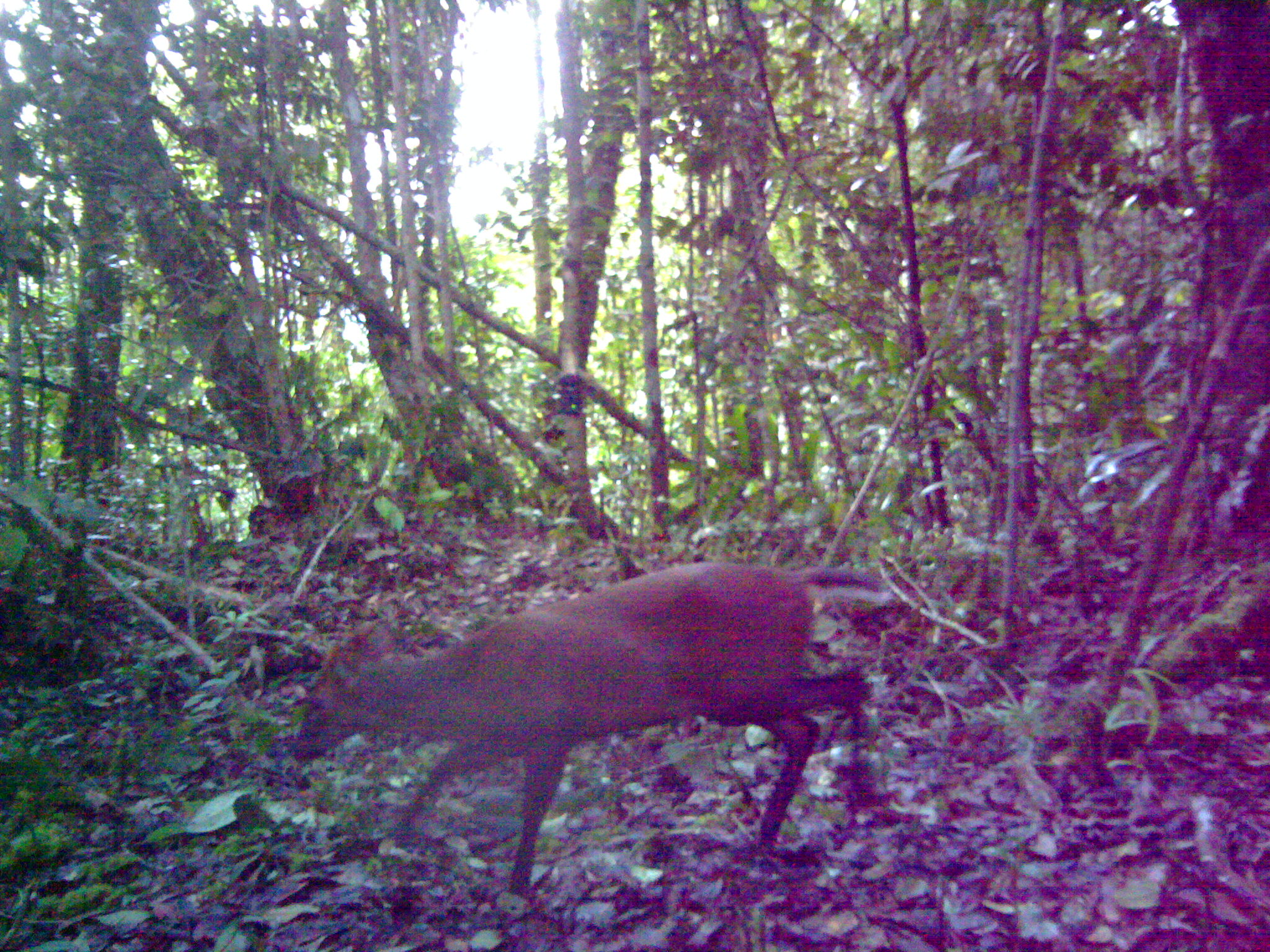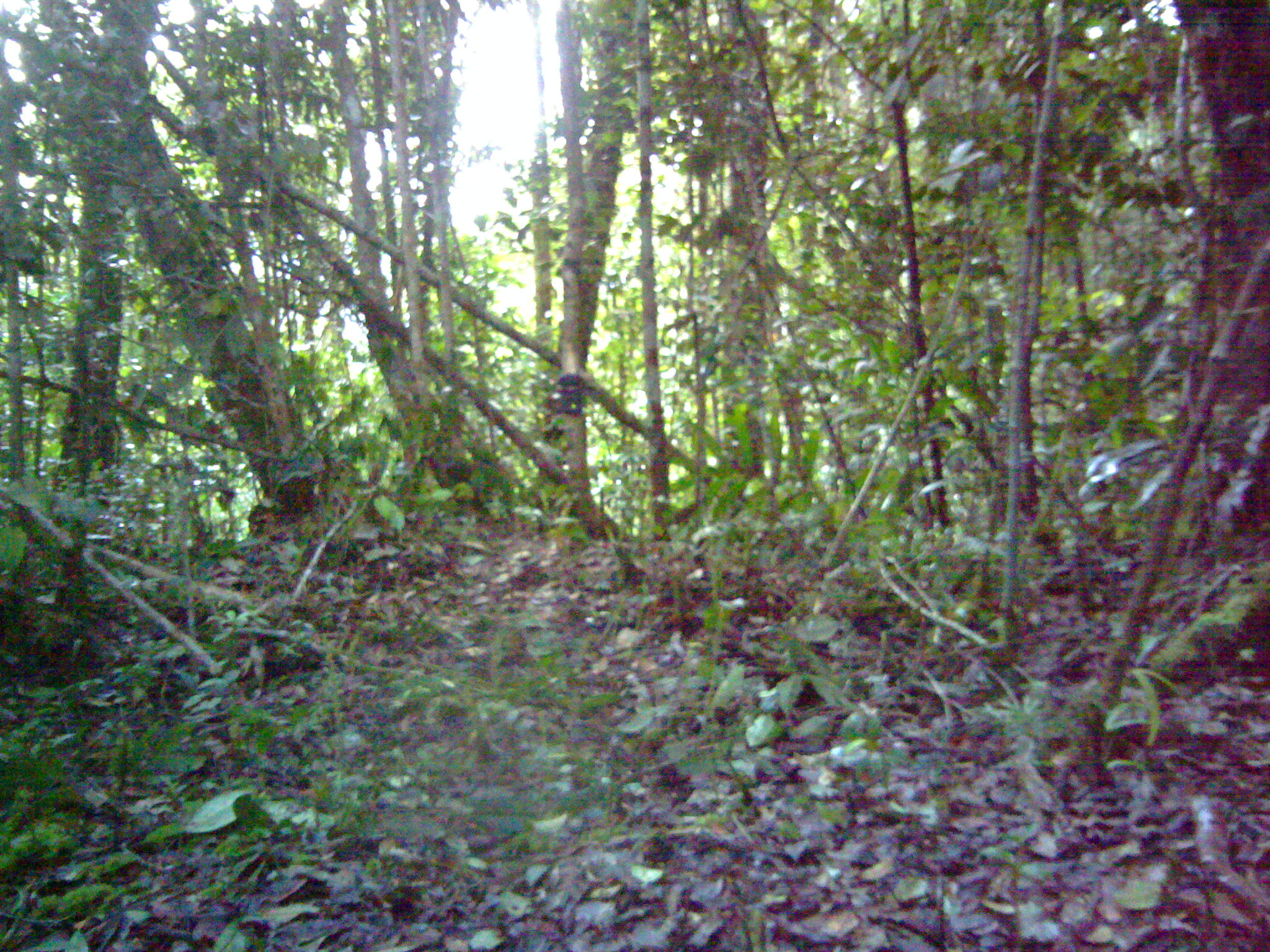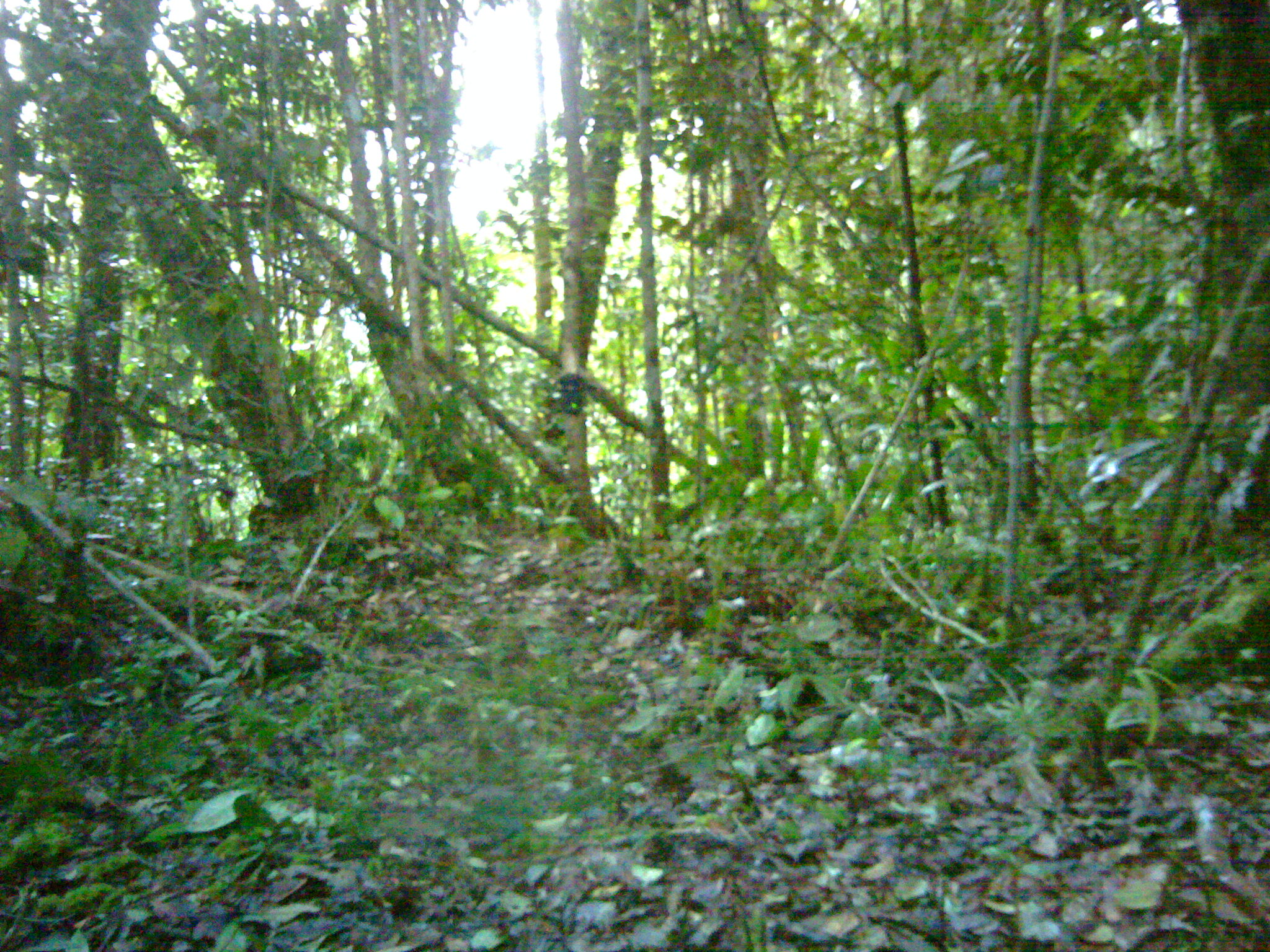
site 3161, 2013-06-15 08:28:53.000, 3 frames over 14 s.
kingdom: Animalia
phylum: Chordata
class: Mammalia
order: Artiodactyla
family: Cervidae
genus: Muntiacus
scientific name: Muntiacus muntjak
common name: southern red muntjac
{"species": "Muntiacus muntjak (southern red muntjac)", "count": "1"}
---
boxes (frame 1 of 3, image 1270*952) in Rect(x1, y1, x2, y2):
muntiacus muntjak: Rect(286, 554, 896, 898)